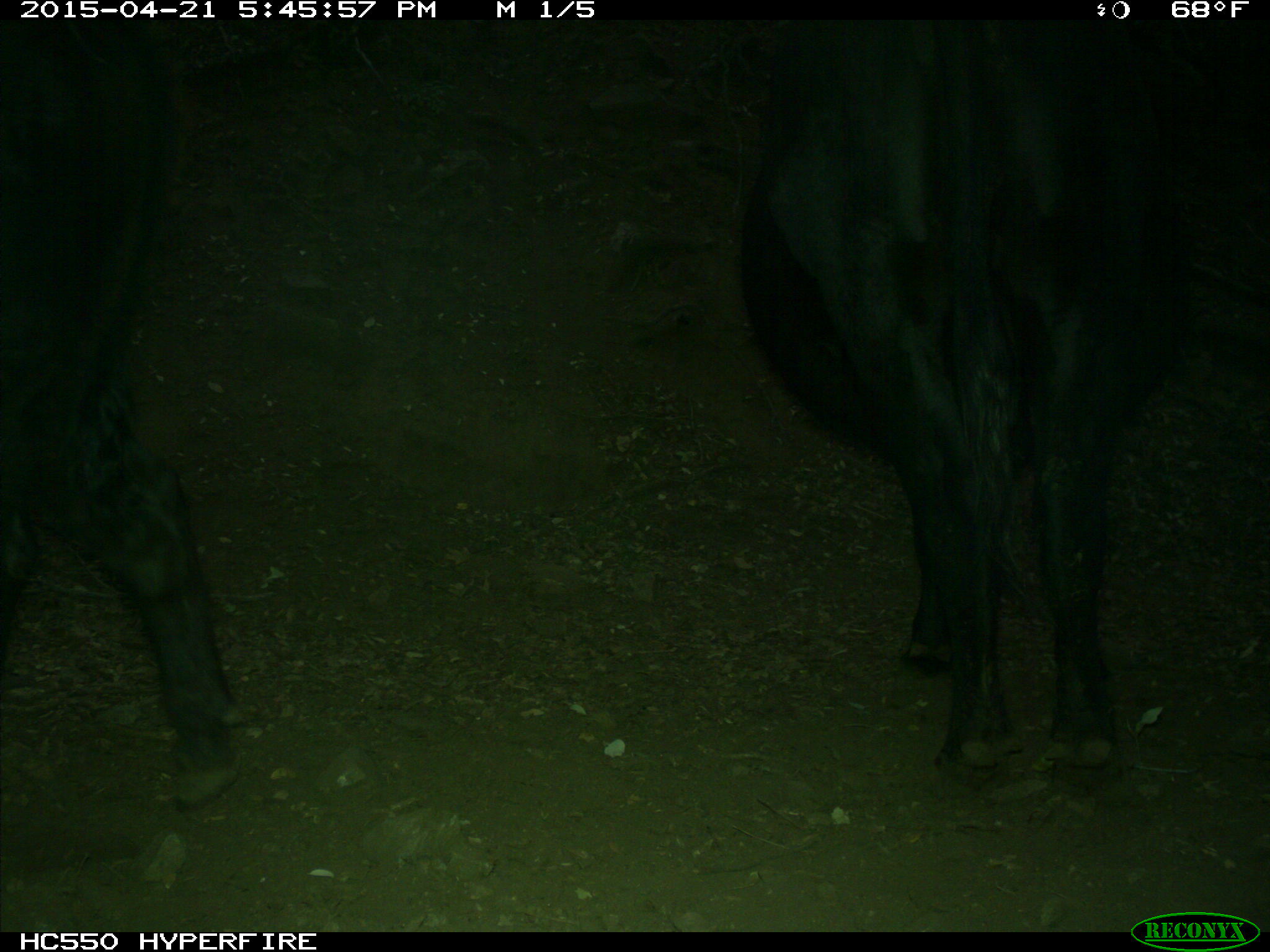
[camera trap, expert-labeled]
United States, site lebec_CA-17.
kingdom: Animalia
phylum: Chordata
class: Mammalia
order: Artiodactyla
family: Bovidae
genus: Bos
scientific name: Bos taurus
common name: domestic cow